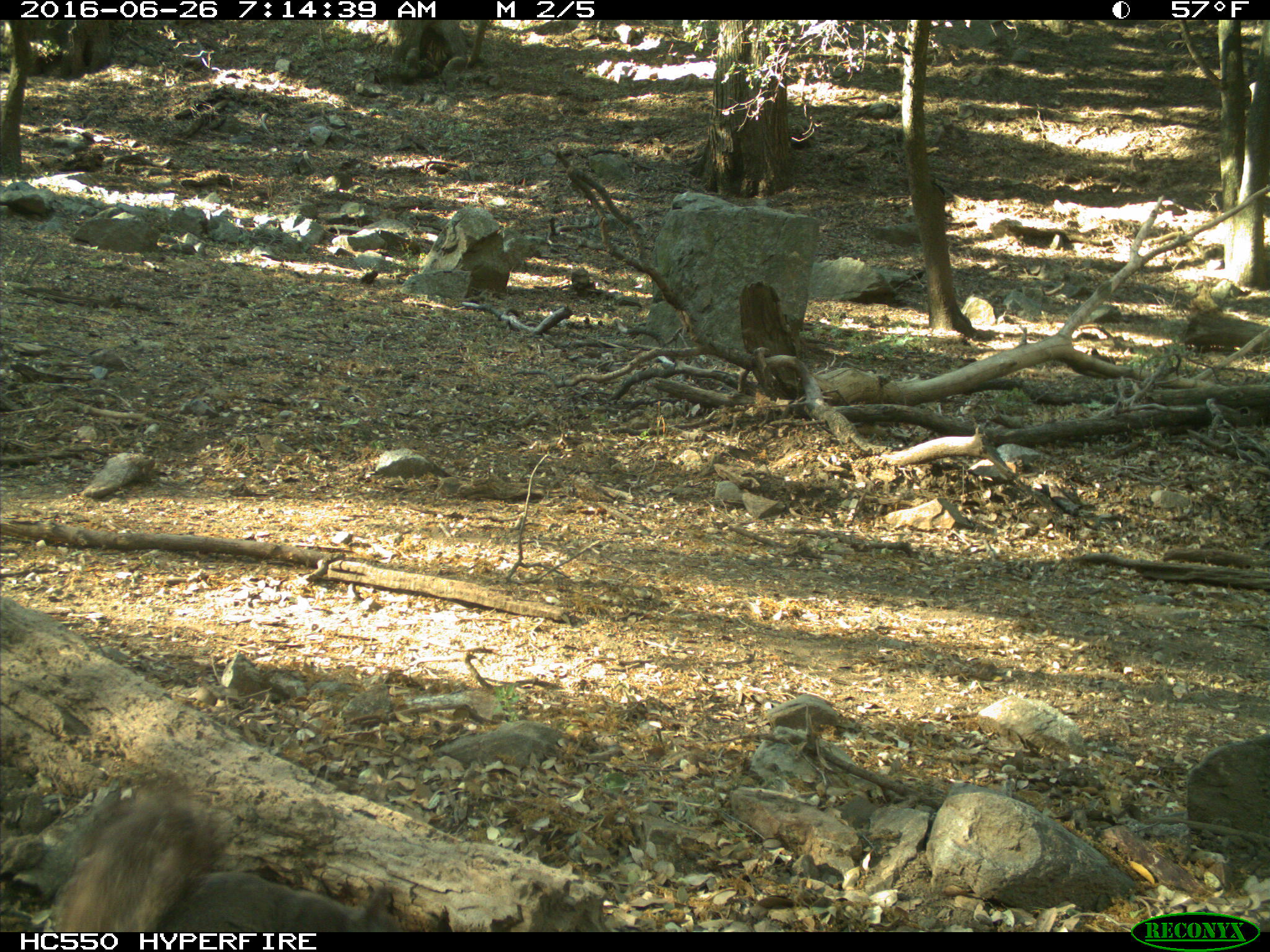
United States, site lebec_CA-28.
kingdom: Animalia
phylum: Chordata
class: Mammalia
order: Rodentia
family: Sciuridae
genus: Sciurus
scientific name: Sciurus carolinensis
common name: eastern gray squirrel